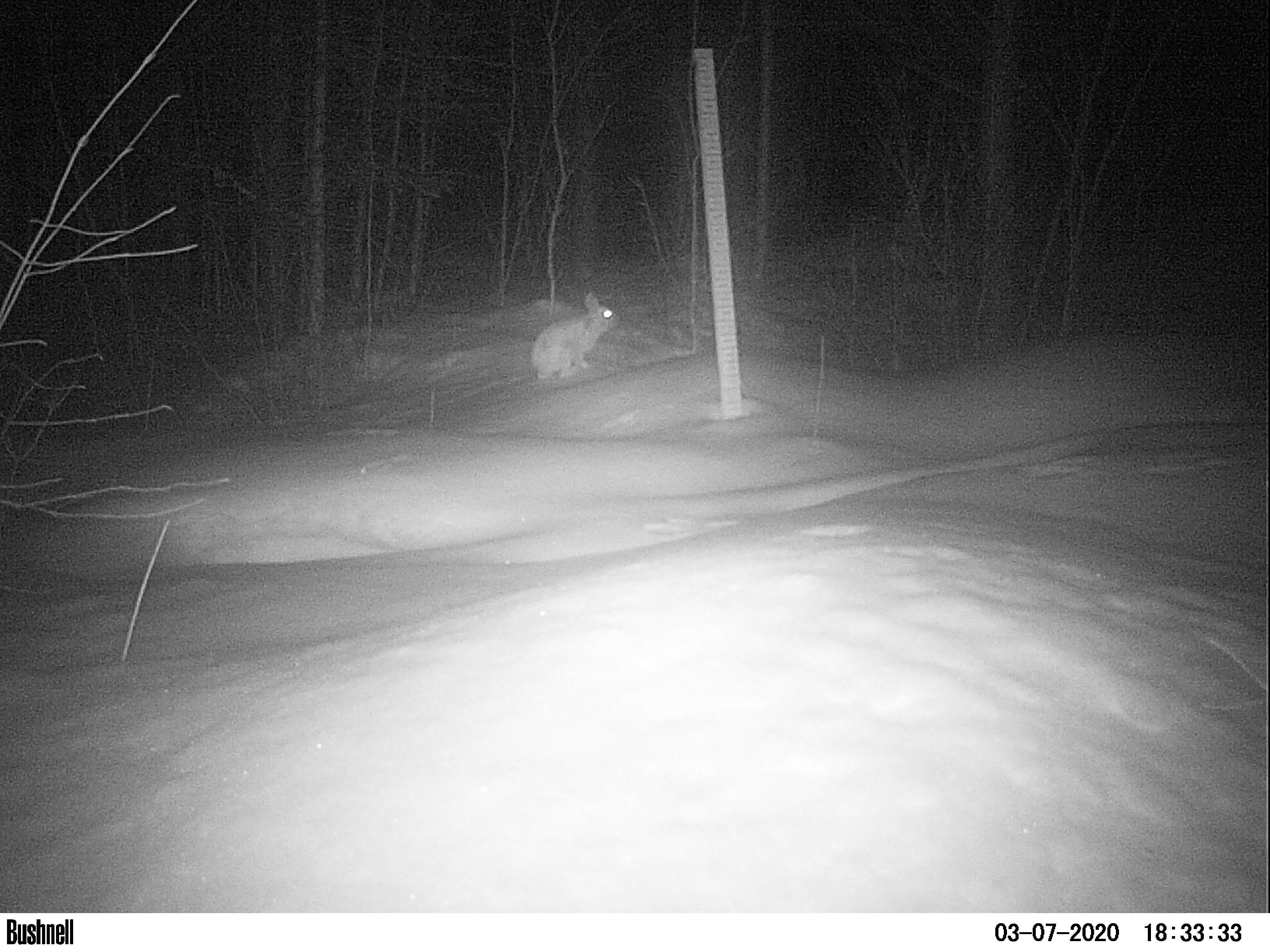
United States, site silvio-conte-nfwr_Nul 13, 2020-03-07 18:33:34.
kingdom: Animalia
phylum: Chordata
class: Mammalia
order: Lagomorpha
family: Leporidae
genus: Lepus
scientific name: Lepus americanus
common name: snowshoe hare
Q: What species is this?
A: Snowshoe hare (Lepus americanus).